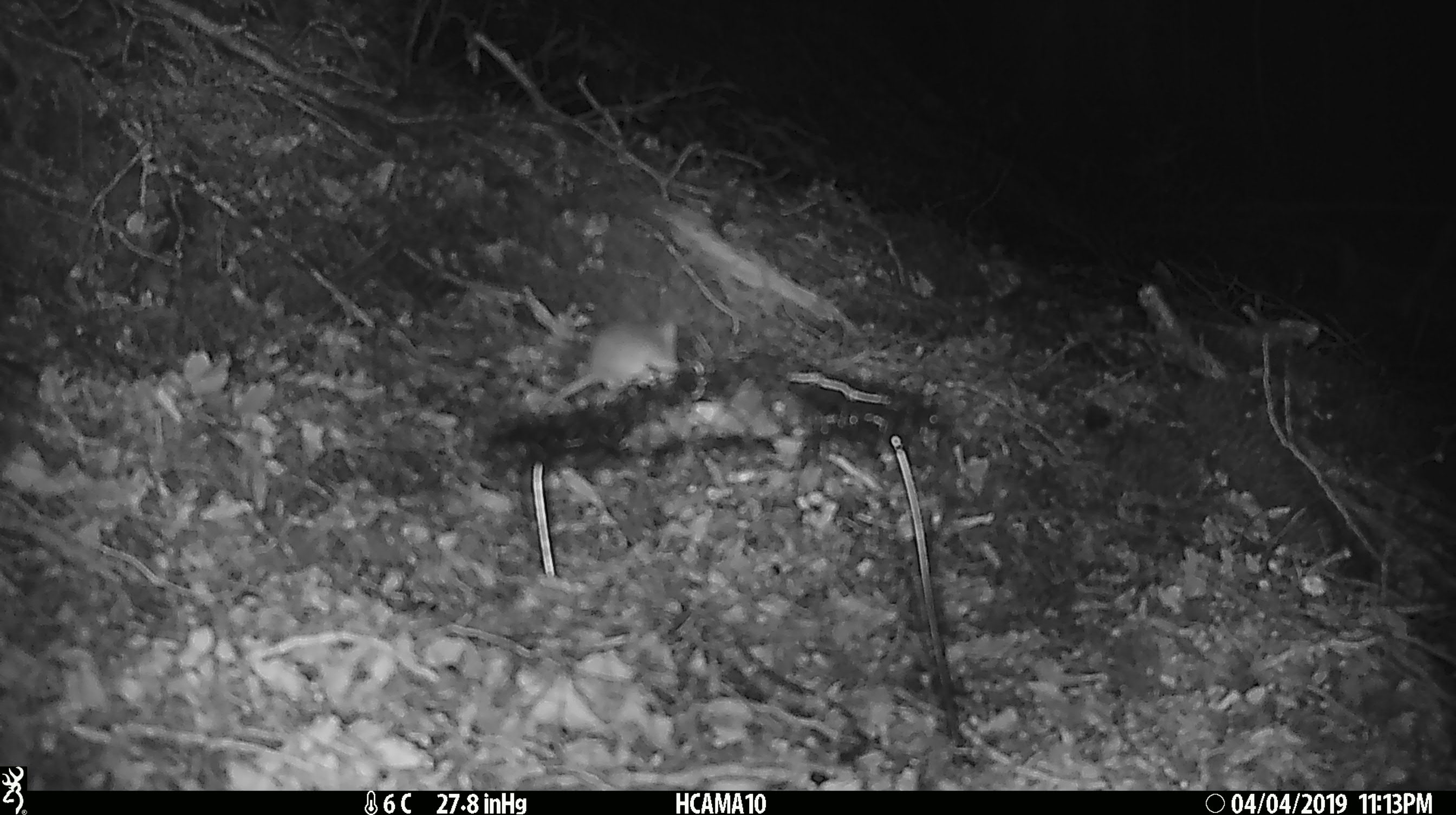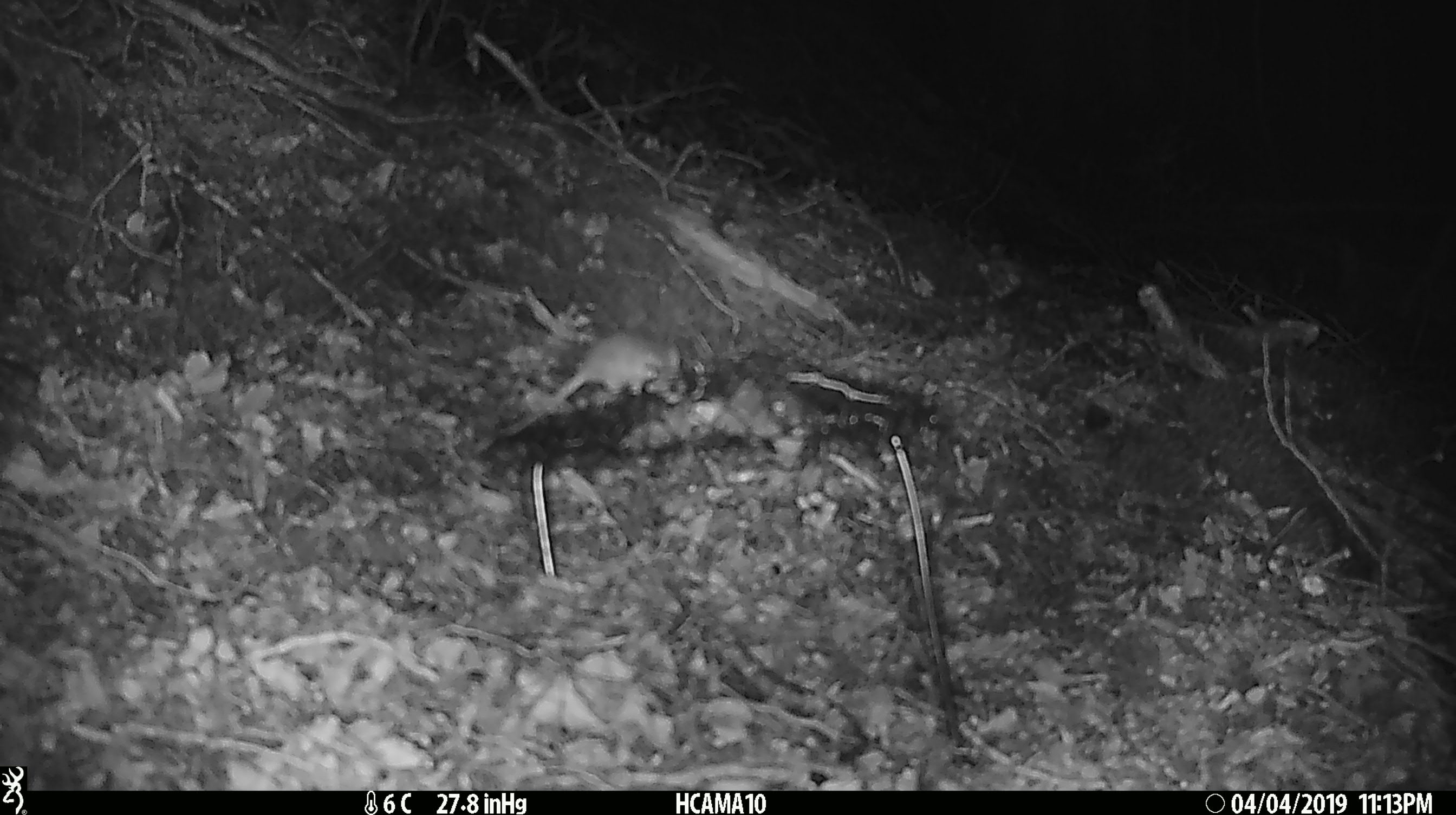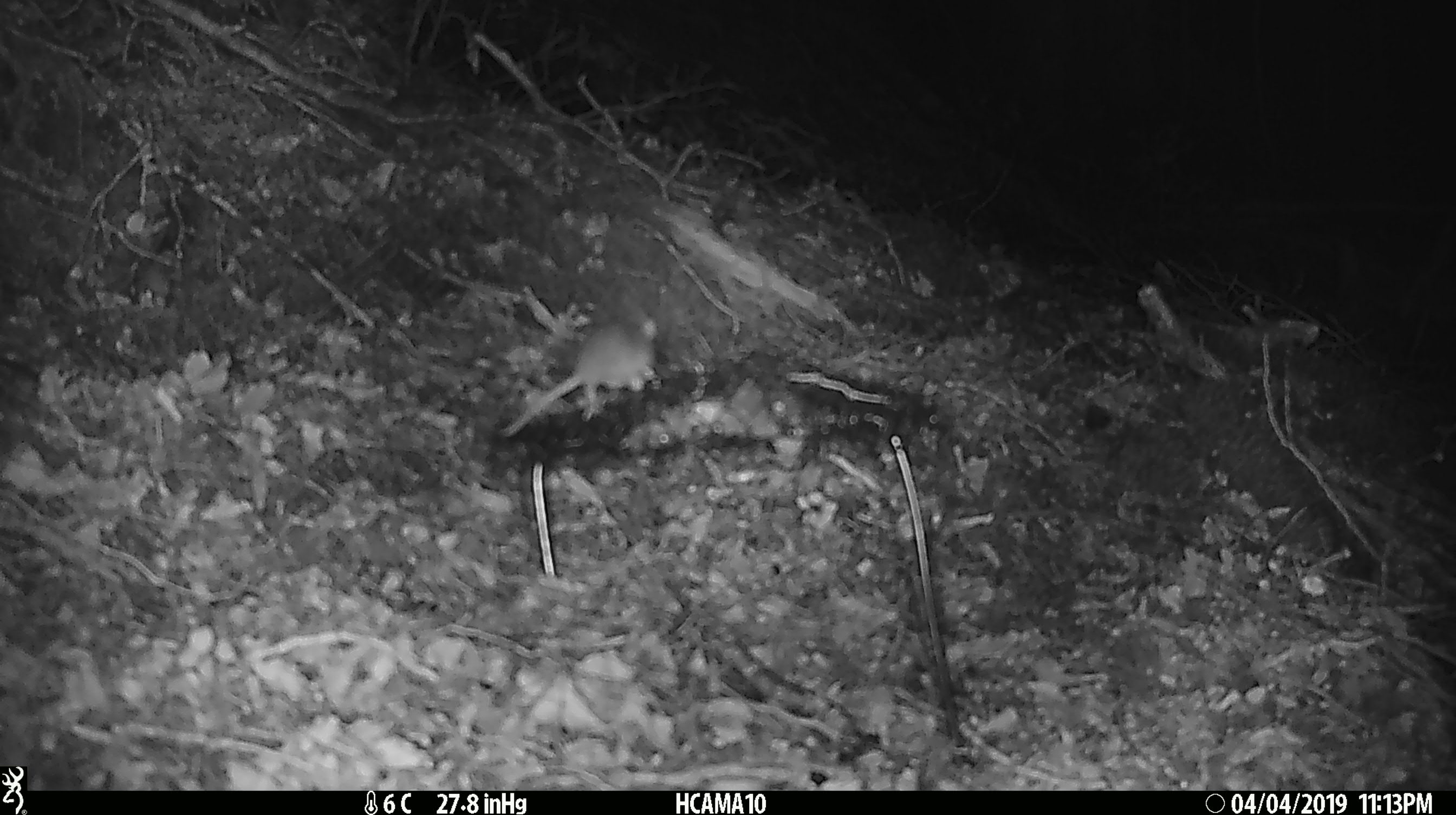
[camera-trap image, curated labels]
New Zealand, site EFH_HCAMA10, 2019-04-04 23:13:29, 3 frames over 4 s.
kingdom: Animalia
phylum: Chordata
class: Mammalia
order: Rodentia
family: Muridae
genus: Mus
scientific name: Mus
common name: mouse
Mouse (Mus).